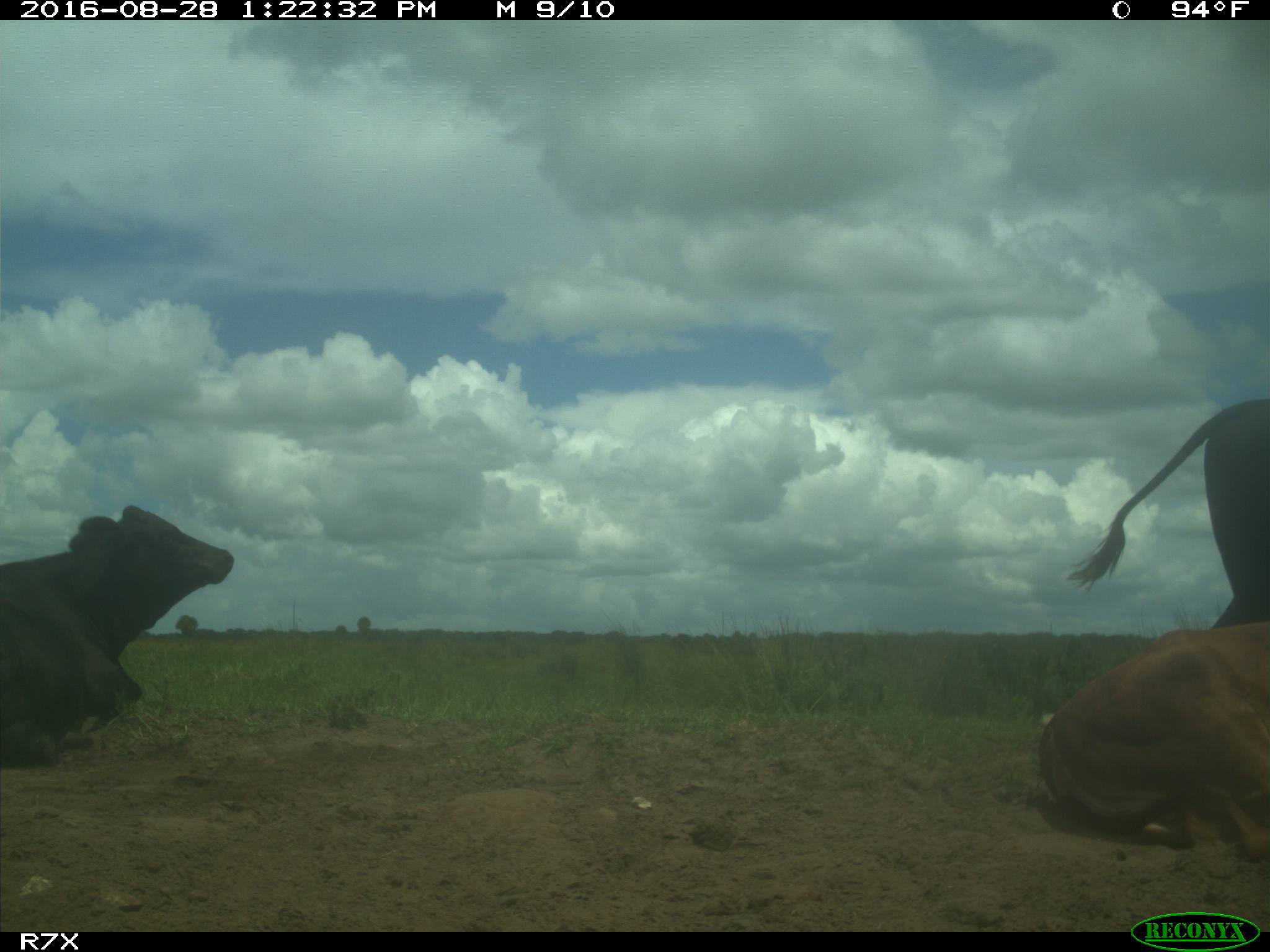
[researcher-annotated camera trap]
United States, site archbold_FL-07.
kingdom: Animalia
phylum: Chordata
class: Mammalia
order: Artiodactyla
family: Bovidae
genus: Bos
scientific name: Bos taurus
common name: domestic cow